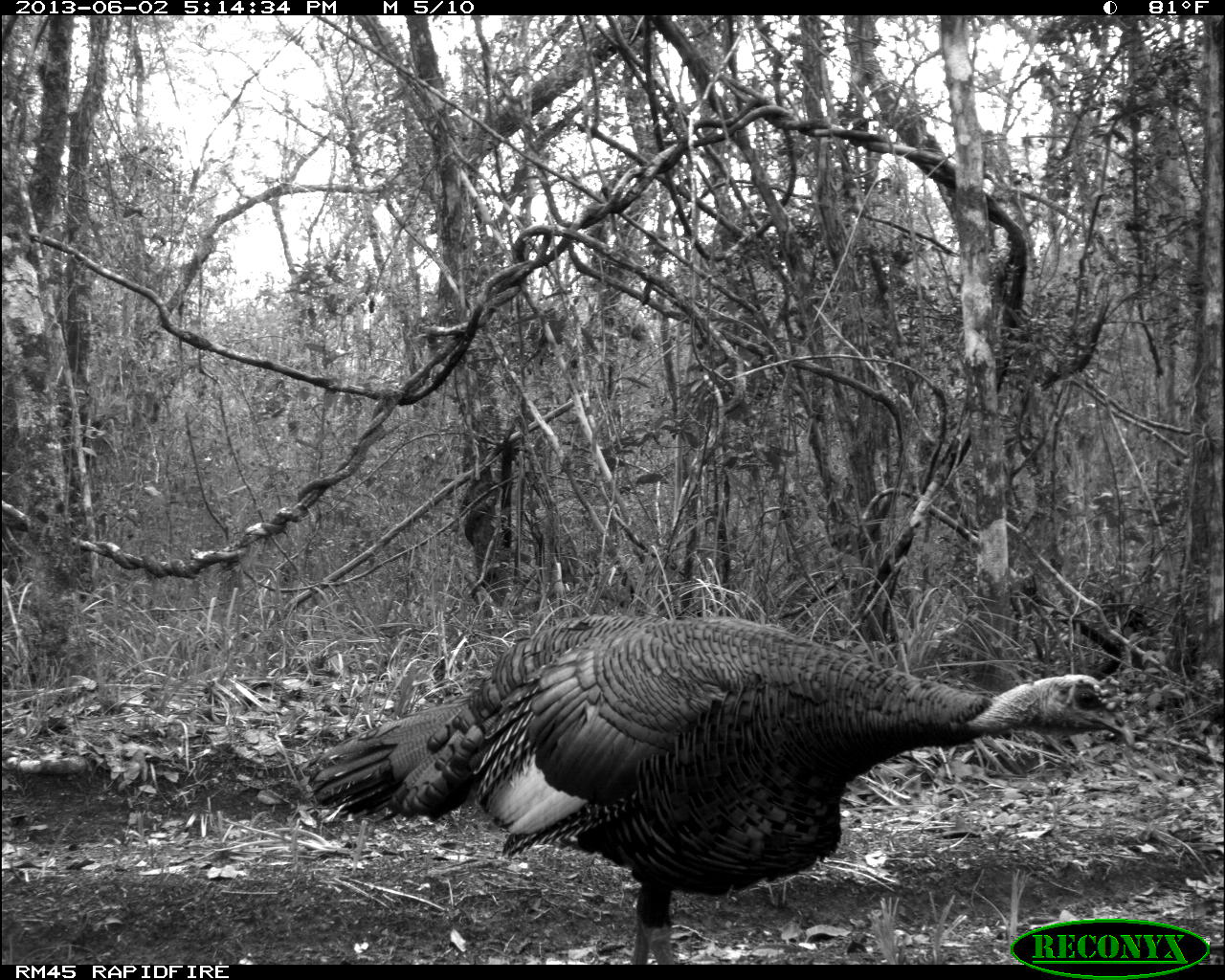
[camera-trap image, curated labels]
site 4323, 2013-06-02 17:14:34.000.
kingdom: Animalia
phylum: Chordata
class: Aves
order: Galliformes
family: Phasianidae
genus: Meleagris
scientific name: Meleagris ocellata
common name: ocellated turkey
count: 1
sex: male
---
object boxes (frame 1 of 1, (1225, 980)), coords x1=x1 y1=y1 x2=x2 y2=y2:
meleagris ocellata: x1=298 y1=611 x2=1135 y2=963